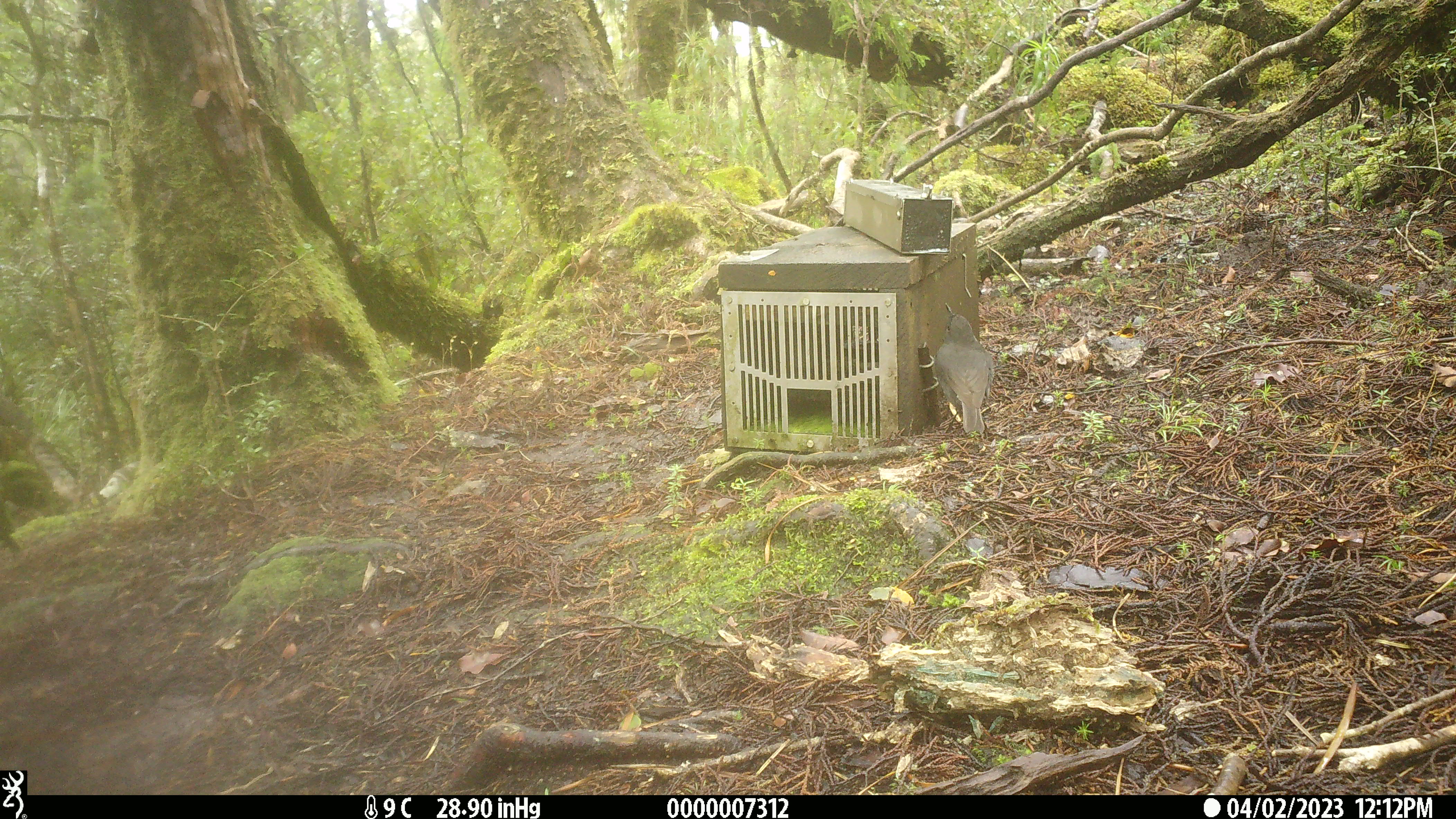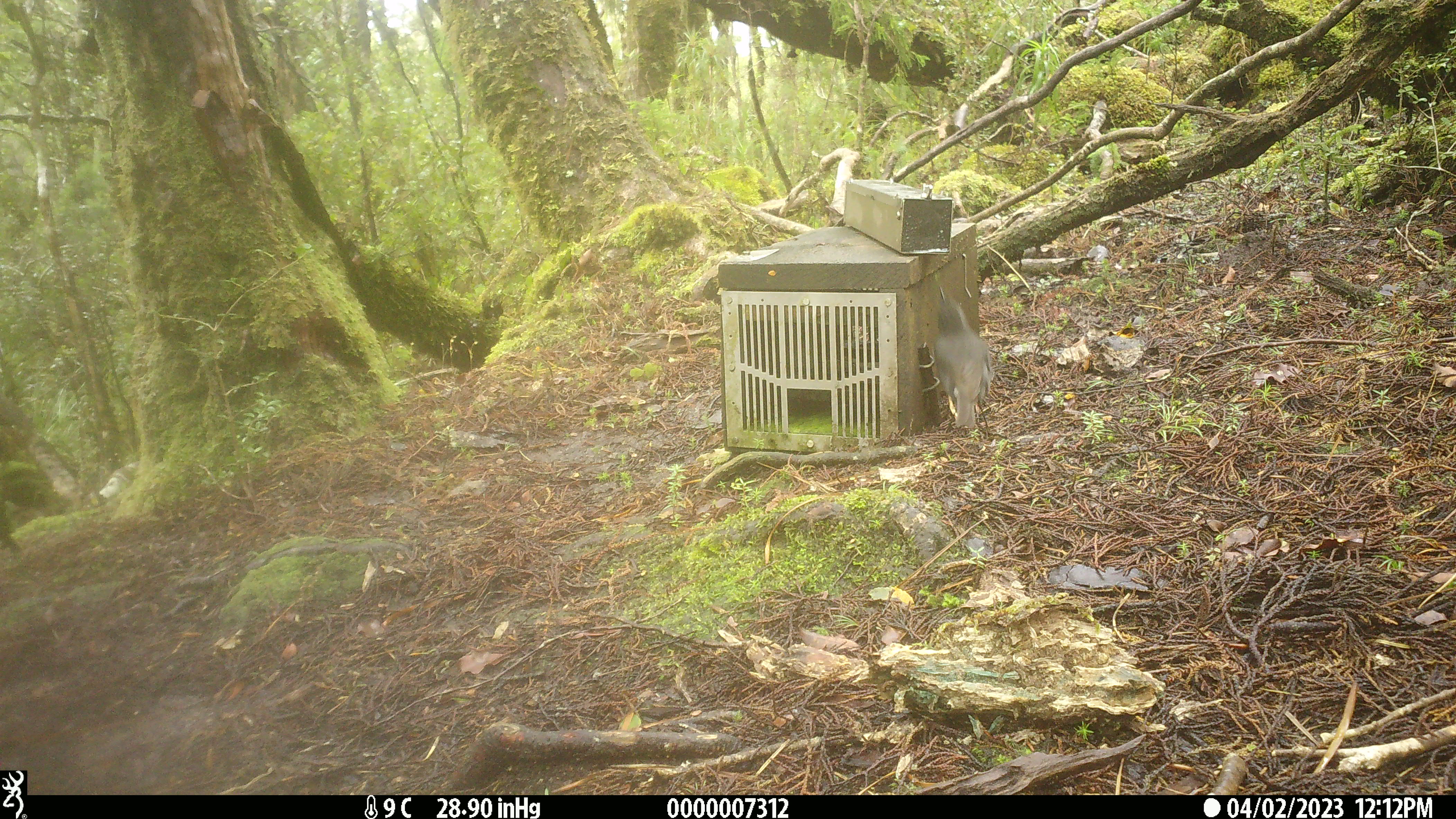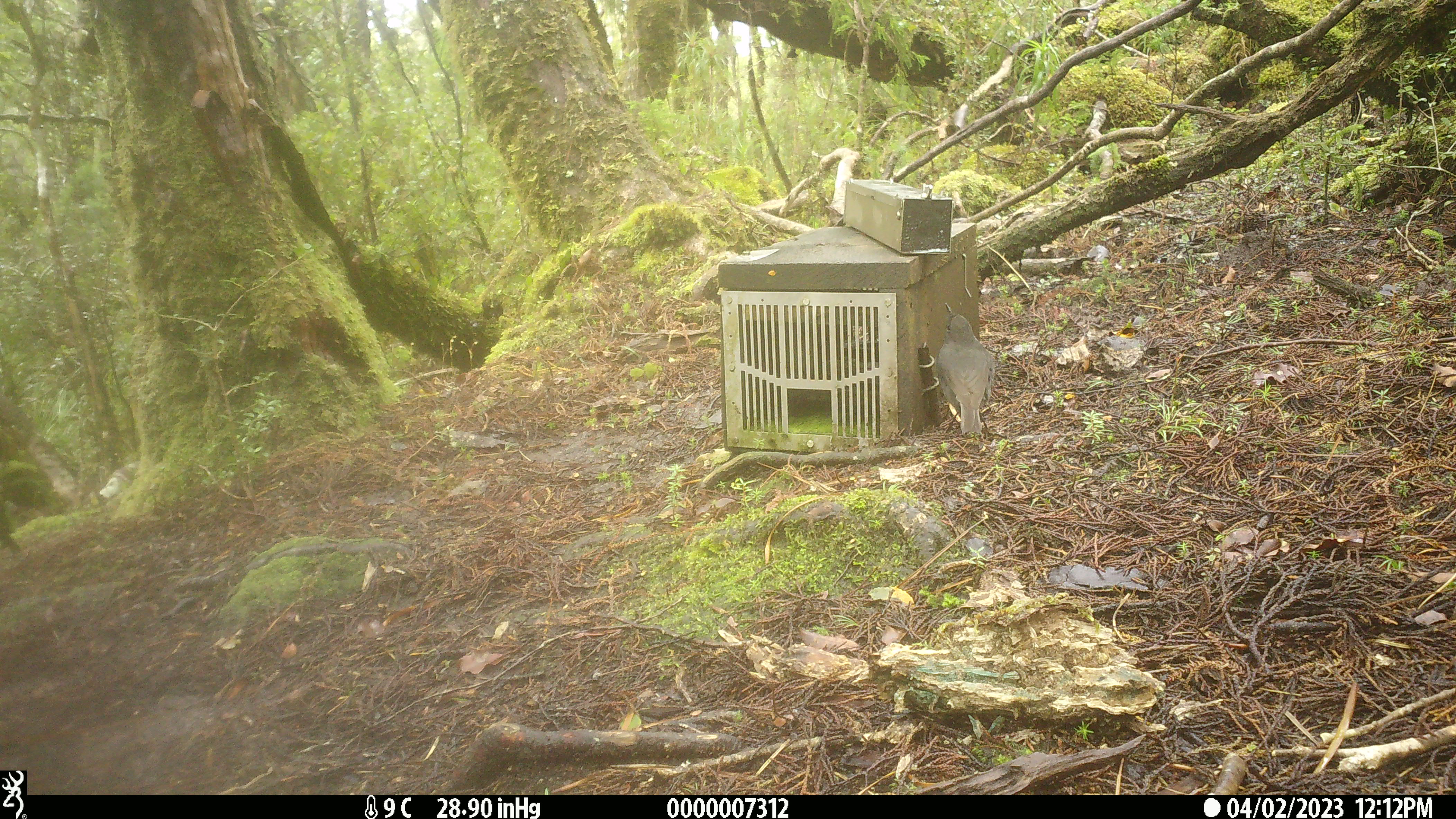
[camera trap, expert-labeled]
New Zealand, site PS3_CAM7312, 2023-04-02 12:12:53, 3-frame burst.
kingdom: Animalia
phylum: Chordata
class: Aves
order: Passeriformes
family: Petroicidae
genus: Petroica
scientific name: Petroica australis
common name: new zealand robin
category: robin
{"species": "robin (new zealand robin) (Petroica australis)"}